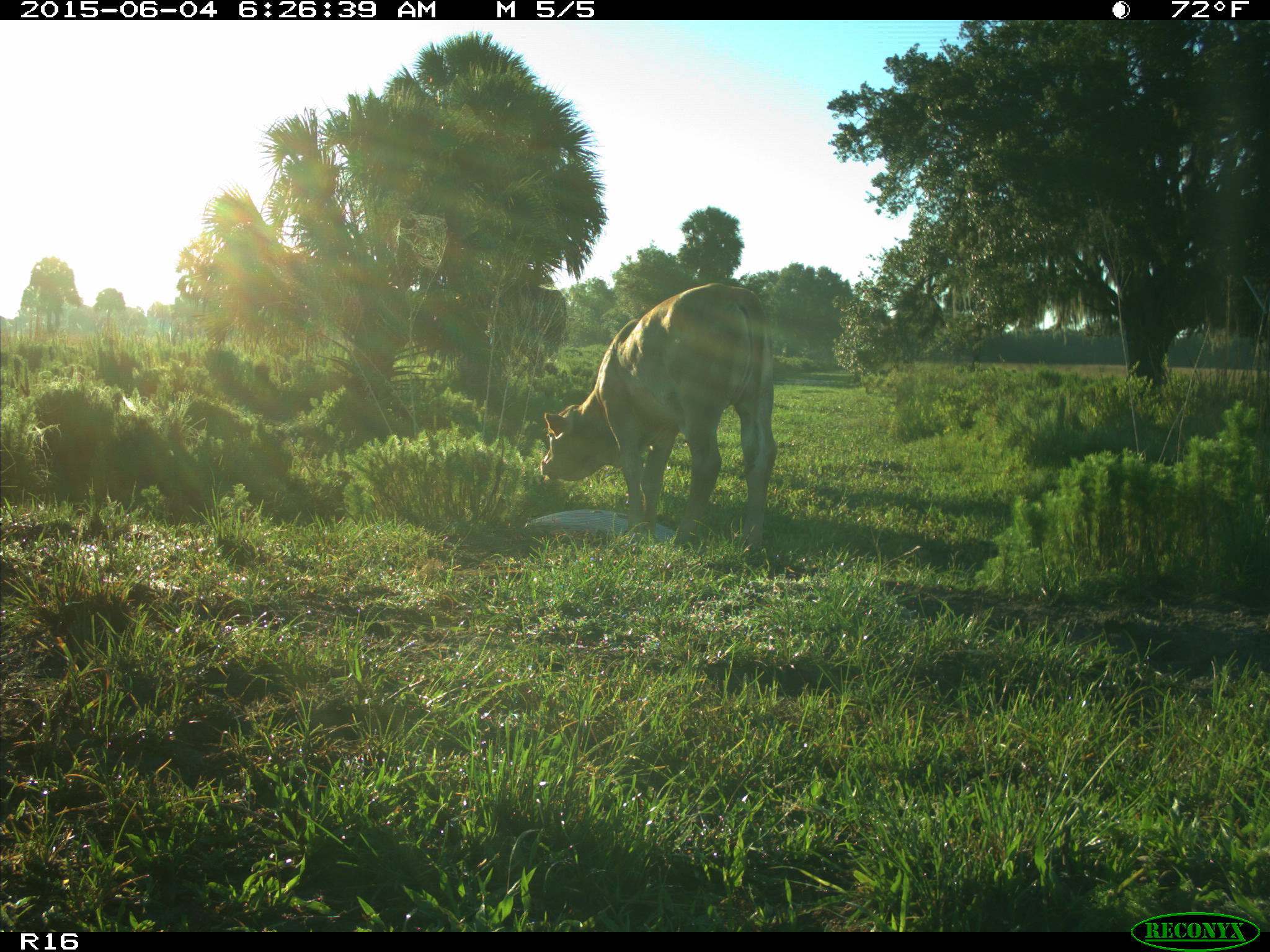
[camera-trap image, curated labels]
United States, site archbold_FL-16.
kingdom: Animalia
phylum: Chordata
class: Mammalia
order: Artiodactyla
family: Bovidae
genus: Bos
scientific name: Bos taurus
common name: domestic cow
Bos taurus (domestic cow).